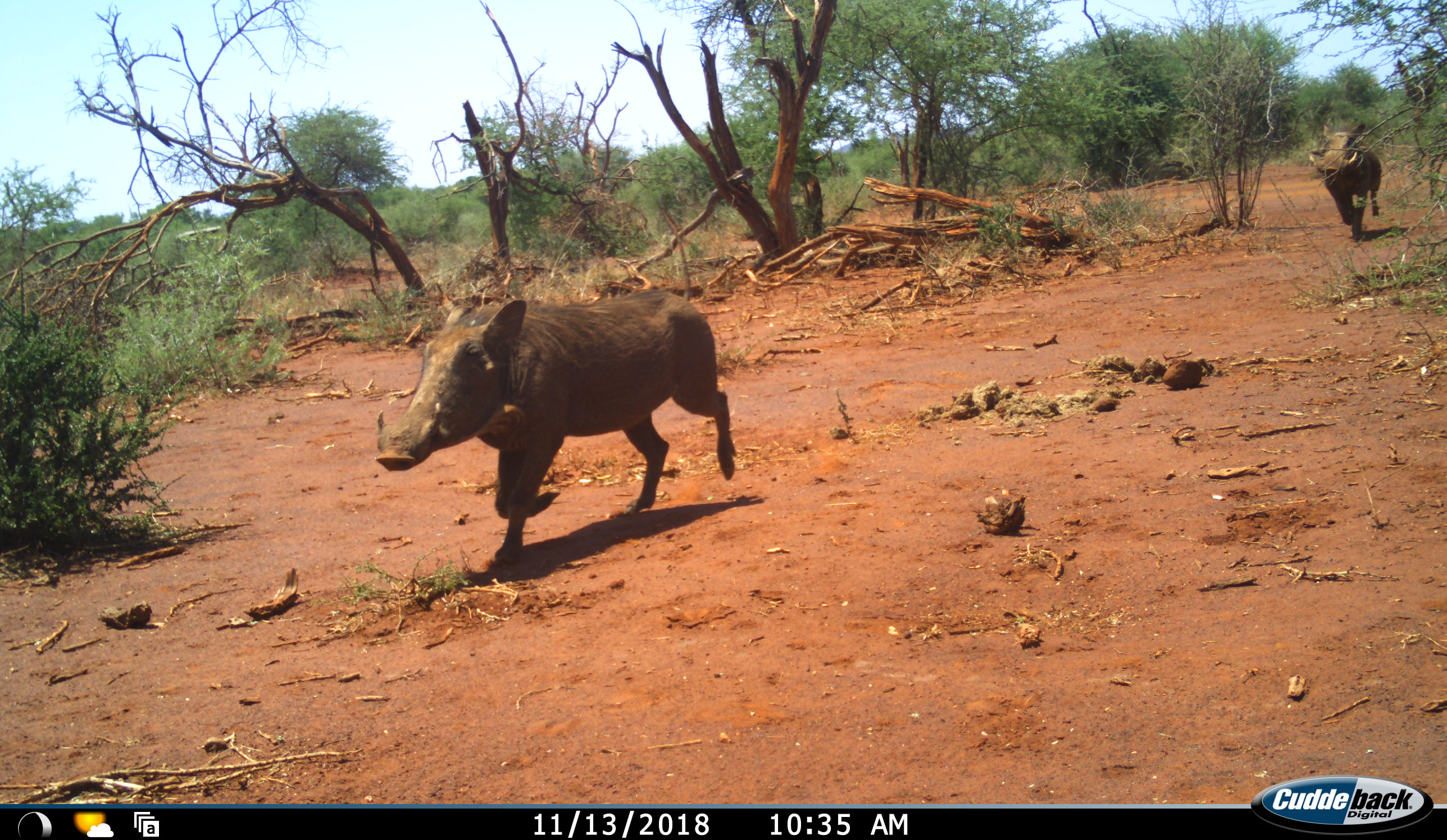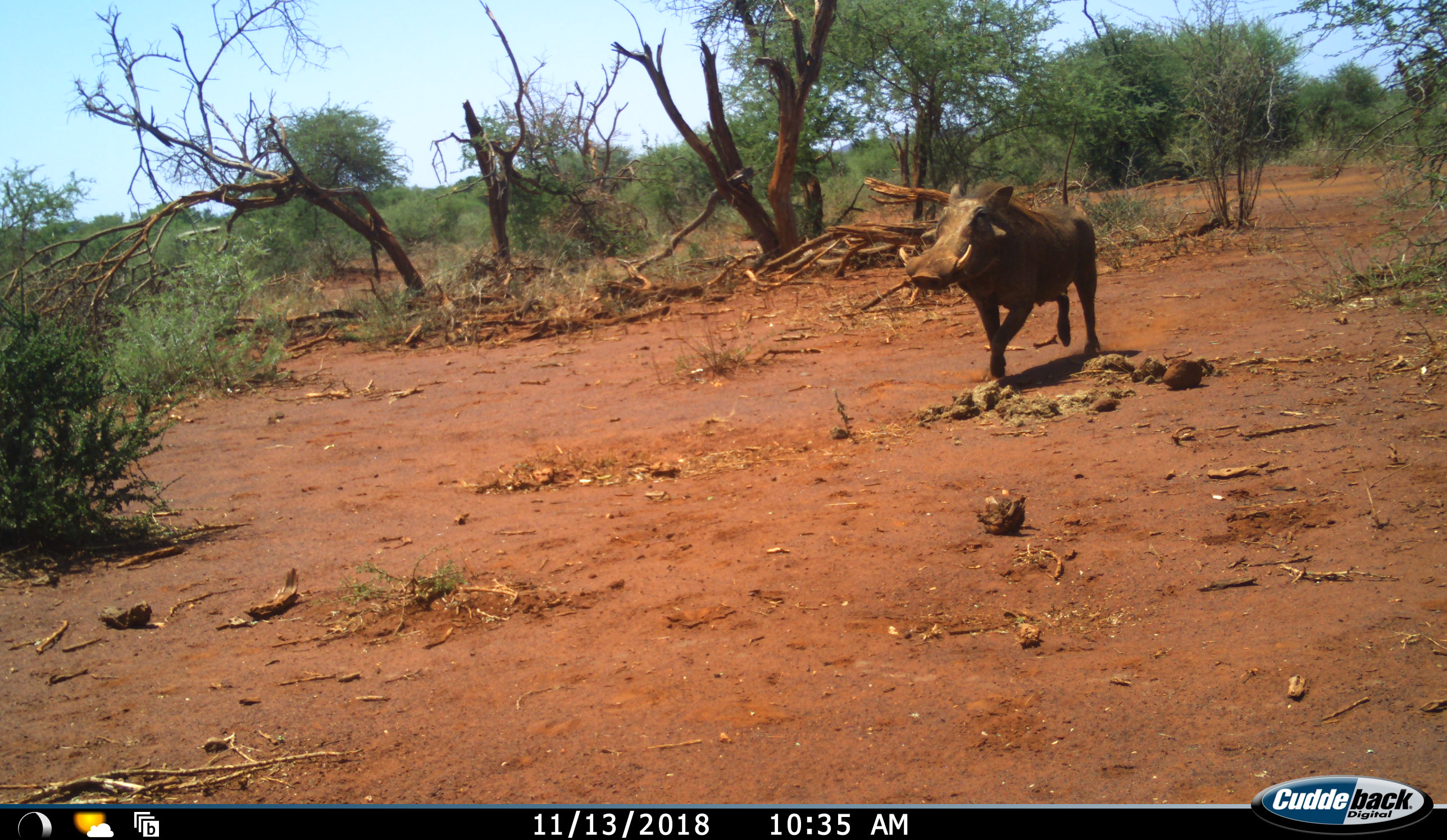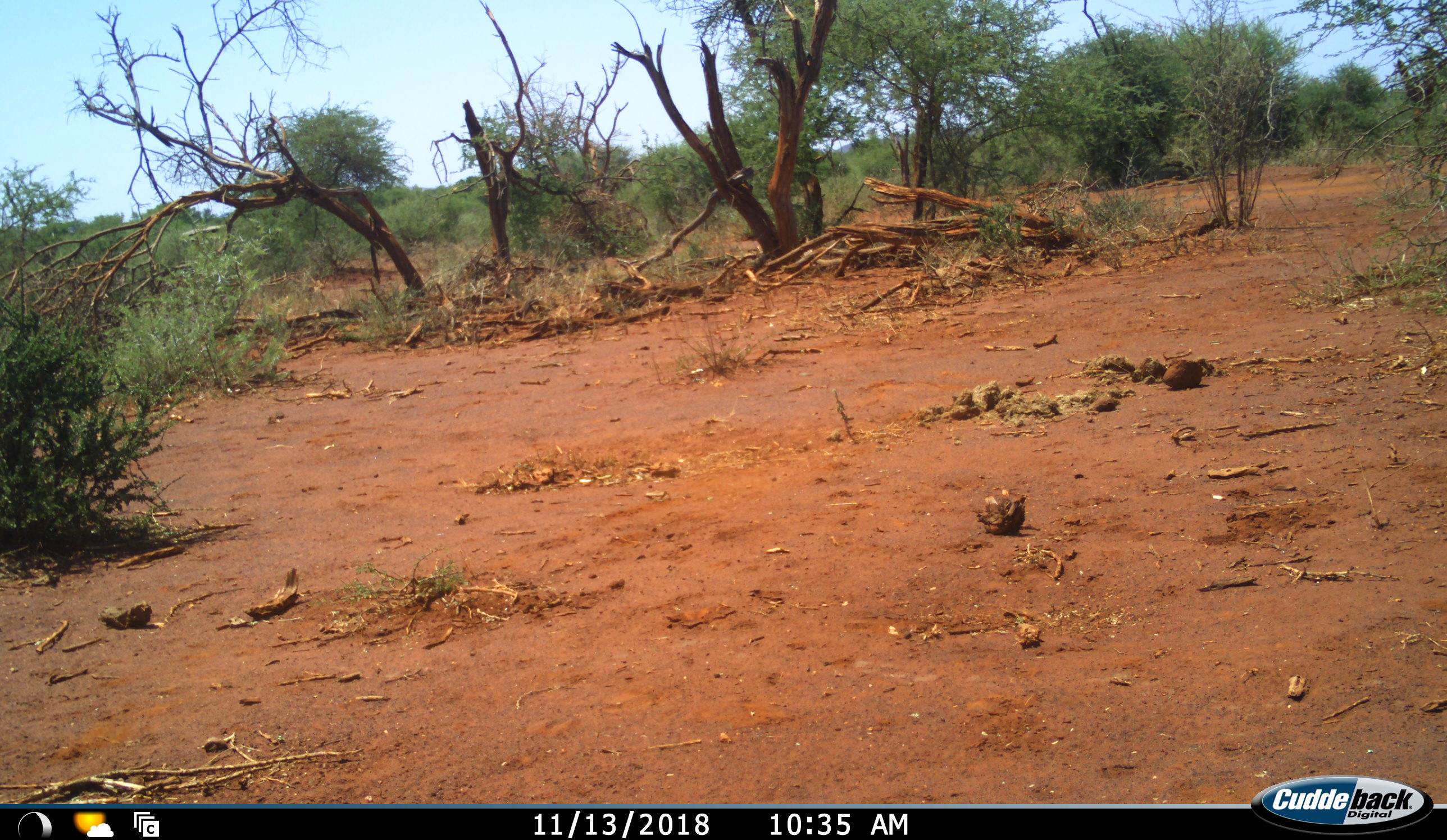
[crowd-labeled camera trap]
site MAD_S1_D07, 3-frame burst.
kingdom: Animalia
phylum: Chordata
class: Mammalia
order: Artiodactyla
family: Suidae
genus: Phacochoerus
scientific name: Phacochoerus africanus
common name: warthog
Warthog (Phacochoerus africanus), count 2. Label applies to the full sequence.